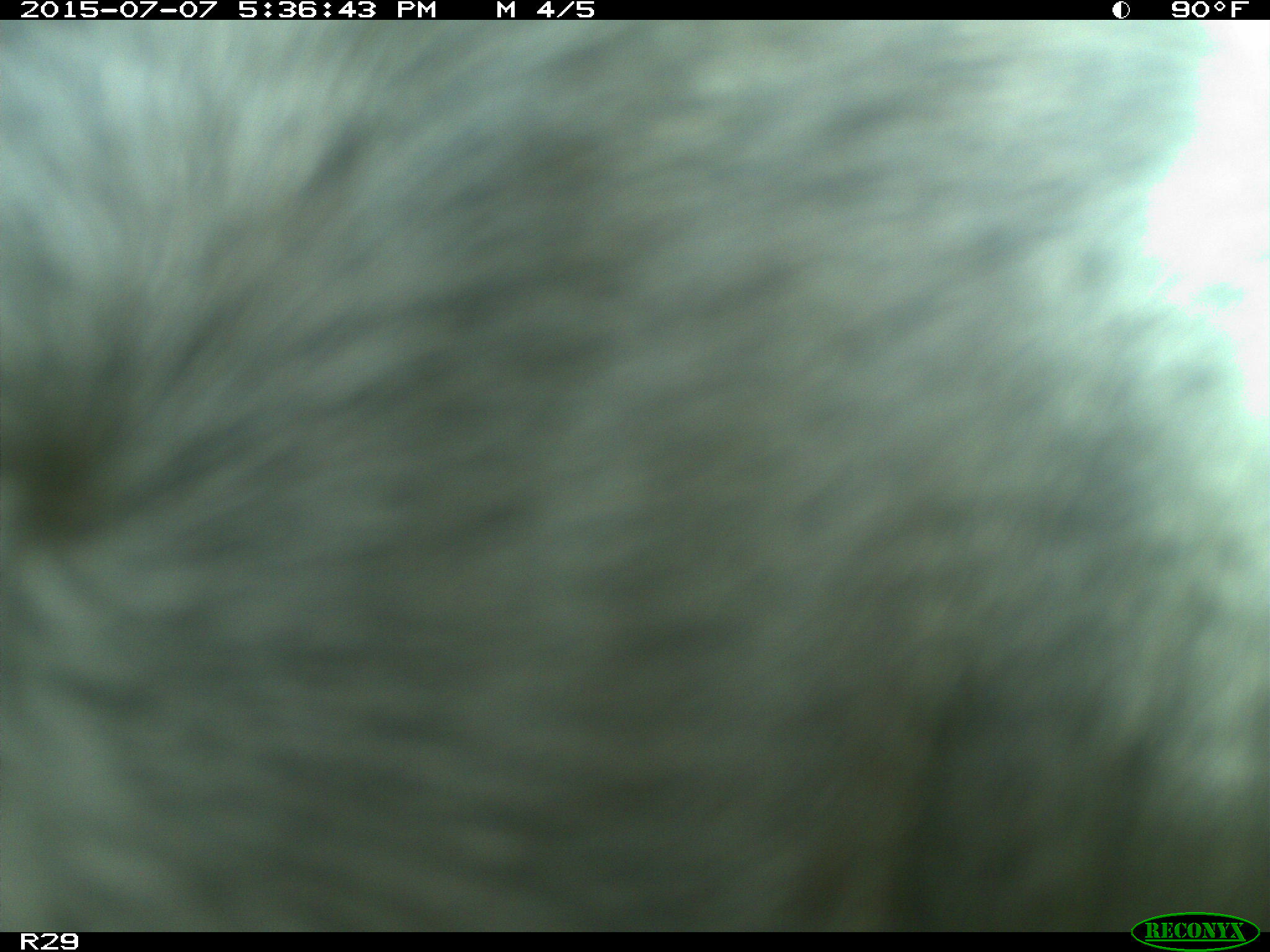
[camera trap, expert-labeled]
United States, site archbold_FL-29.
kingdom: Animalia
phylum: Chordata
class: Mammalia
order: Artiodactyla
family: Bovidae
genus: Bos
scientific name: Bos taurus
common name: domestic cow